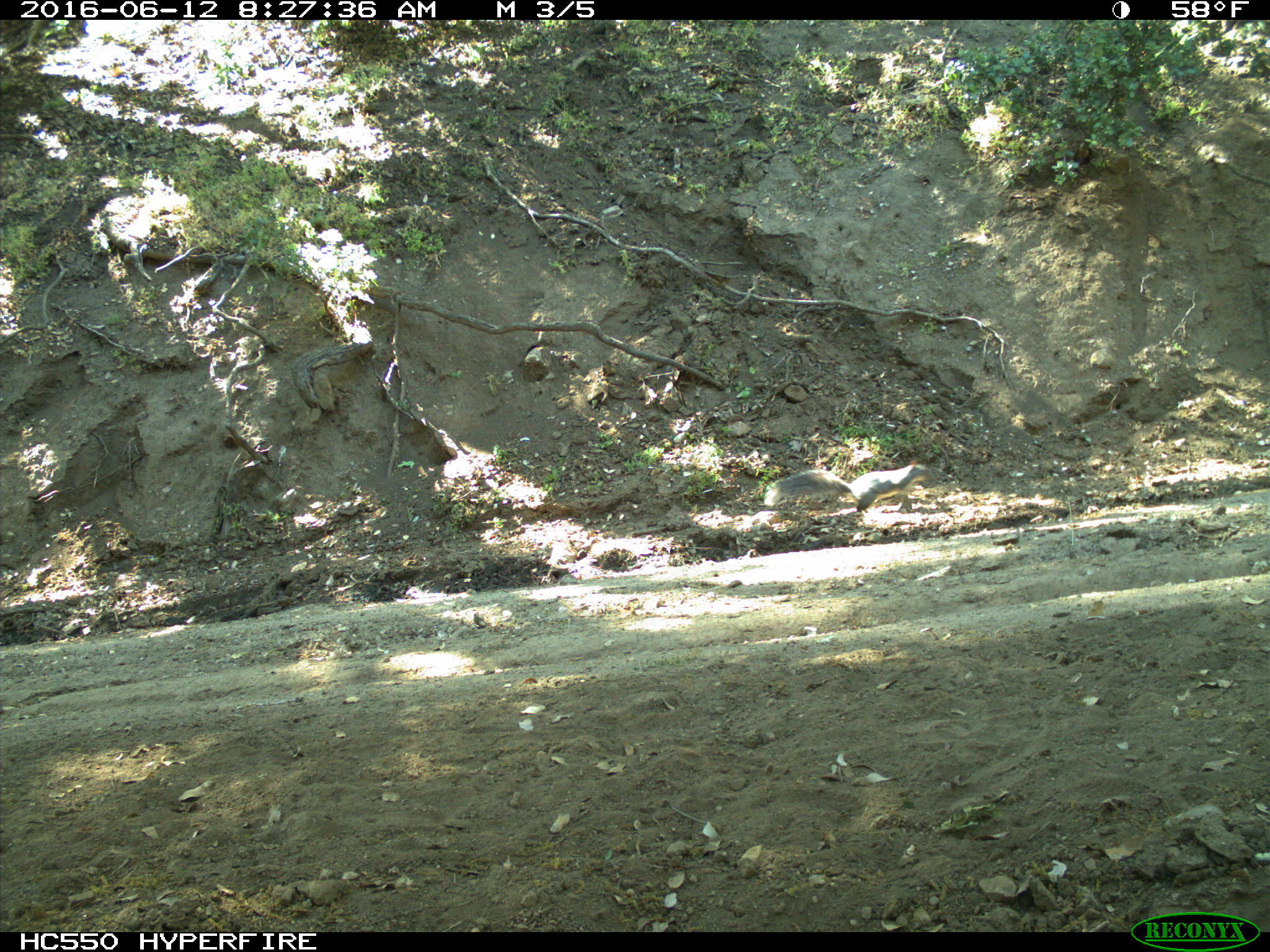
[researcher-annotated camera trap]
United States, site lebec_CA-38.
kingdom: Animalia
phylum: Chordata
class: Mammalia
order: Rodentia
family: Sciuridae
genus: Sciurus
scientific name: Sciurus carolinensis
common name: eastern gray squirrel